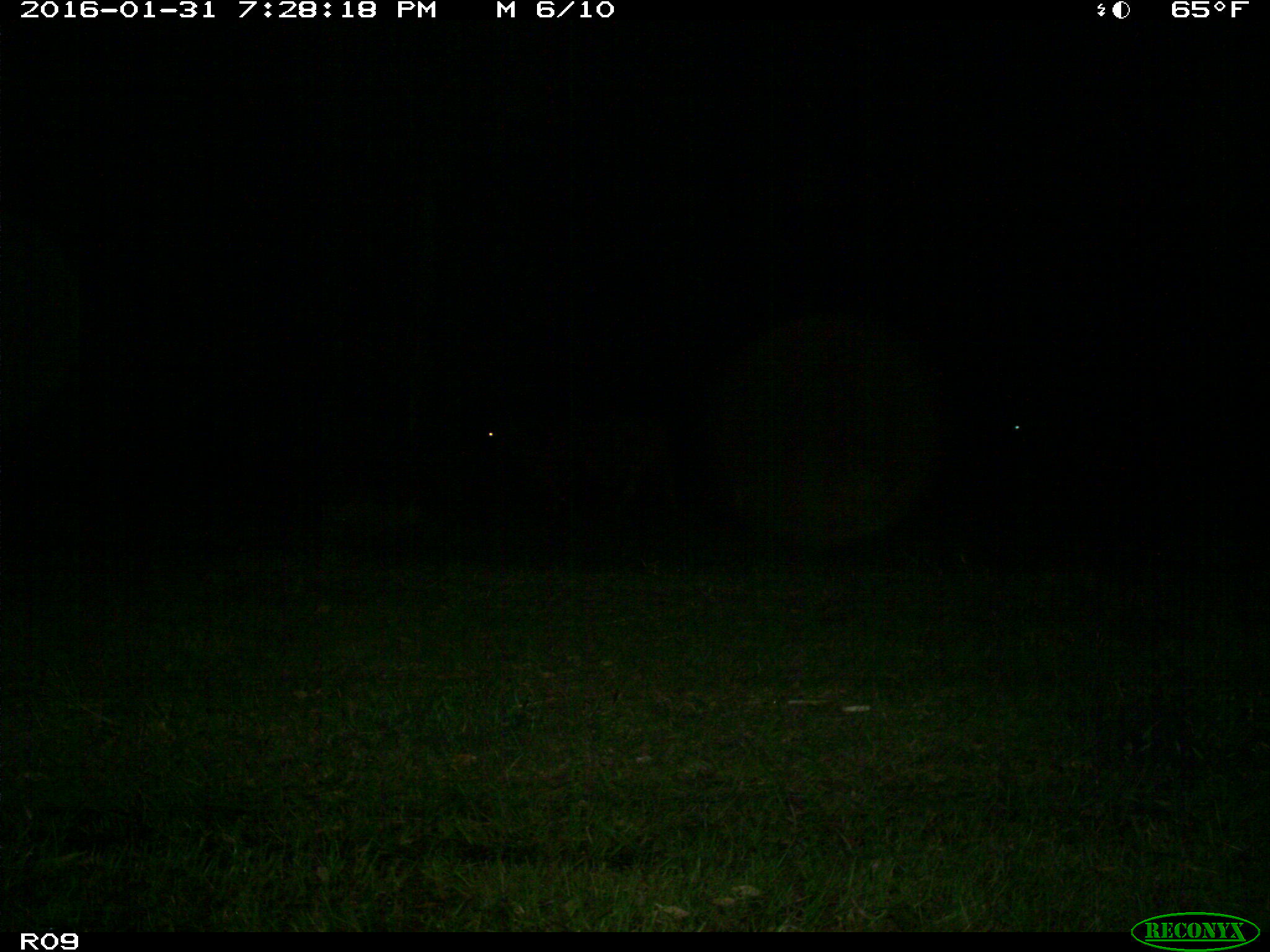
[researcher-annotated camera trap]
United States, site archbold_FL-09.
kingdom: Animalia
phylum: Chordata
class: Mammalia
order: Artiodactyla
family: Bovidae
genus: Bos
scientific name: Bos taurus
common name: domestic cow